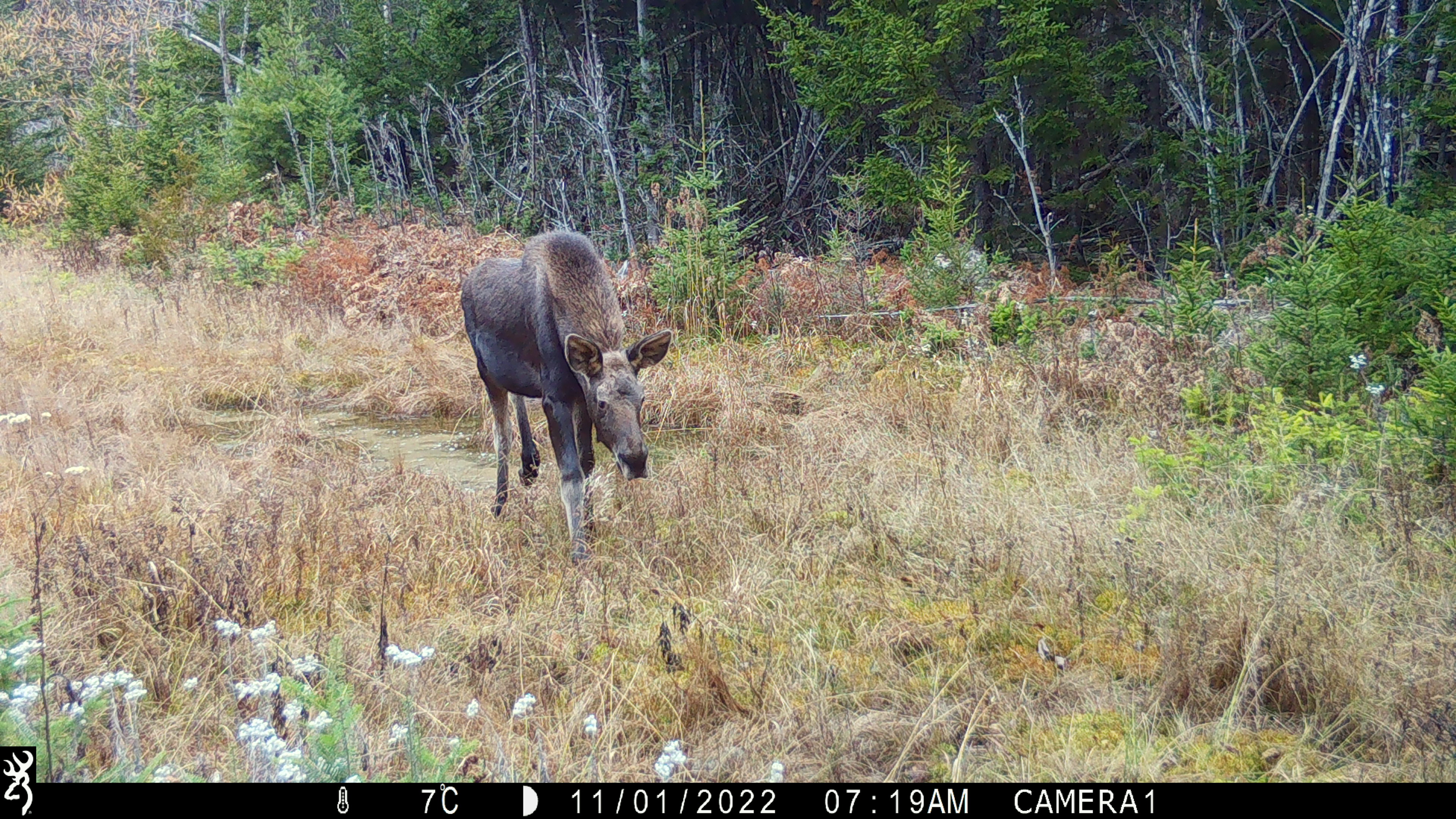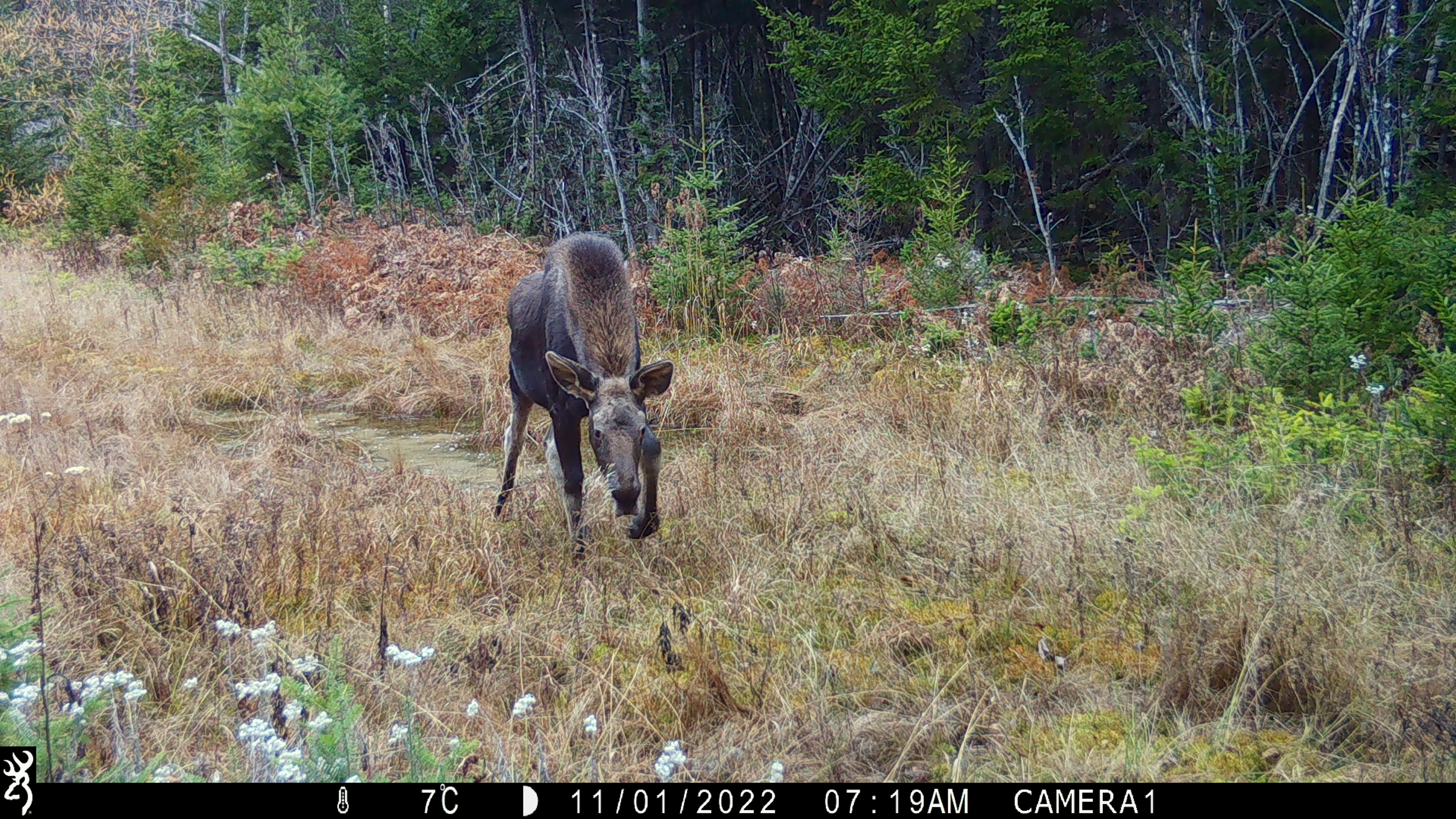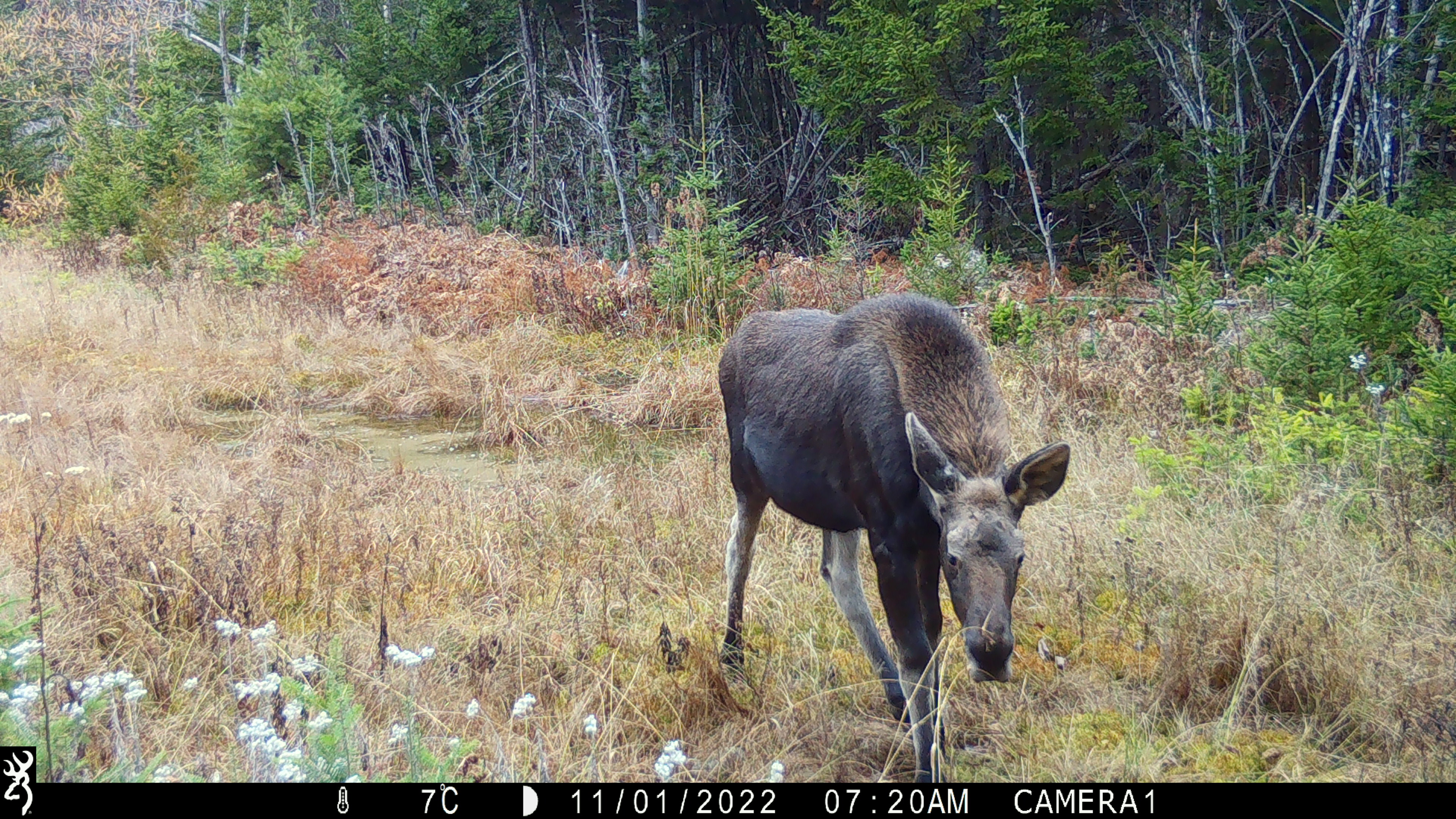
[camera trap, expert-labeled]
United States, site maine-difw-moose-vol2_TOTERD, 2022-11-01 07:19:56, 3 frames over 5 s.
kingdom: Animalia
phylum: Chordata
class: Mammalia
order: Artiodactyla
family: Cervidae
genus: Alces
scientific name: Alces alces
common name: moose